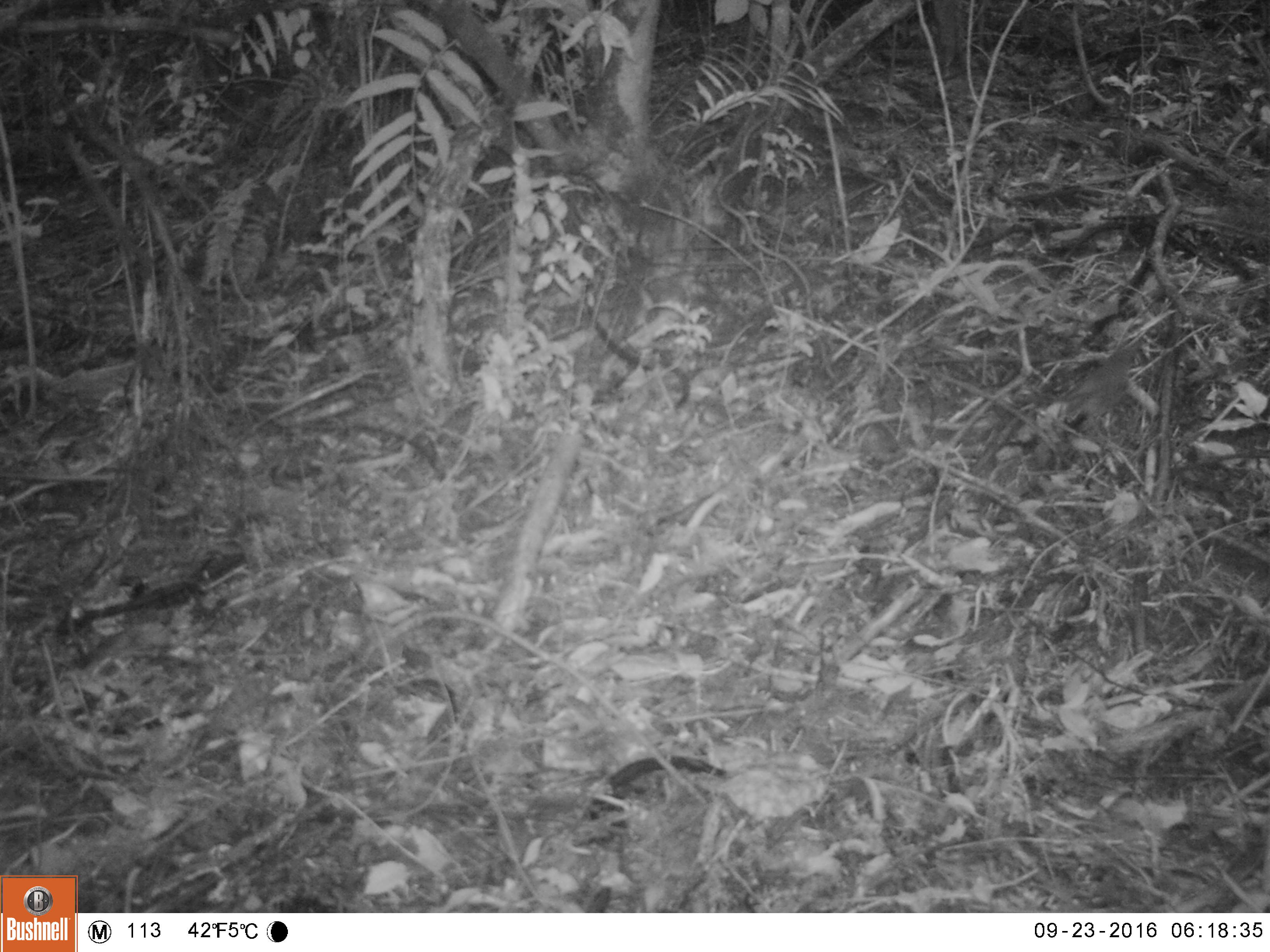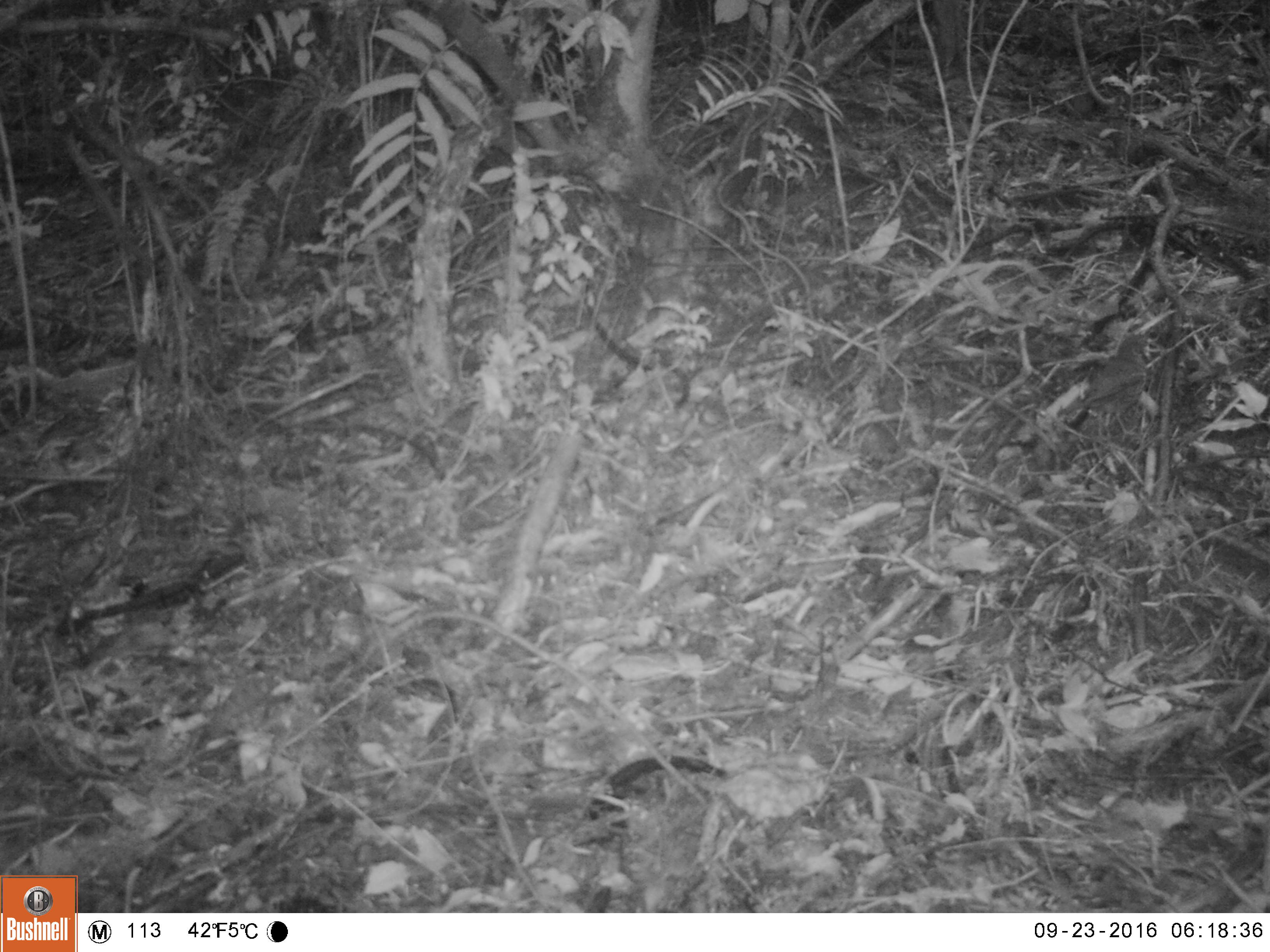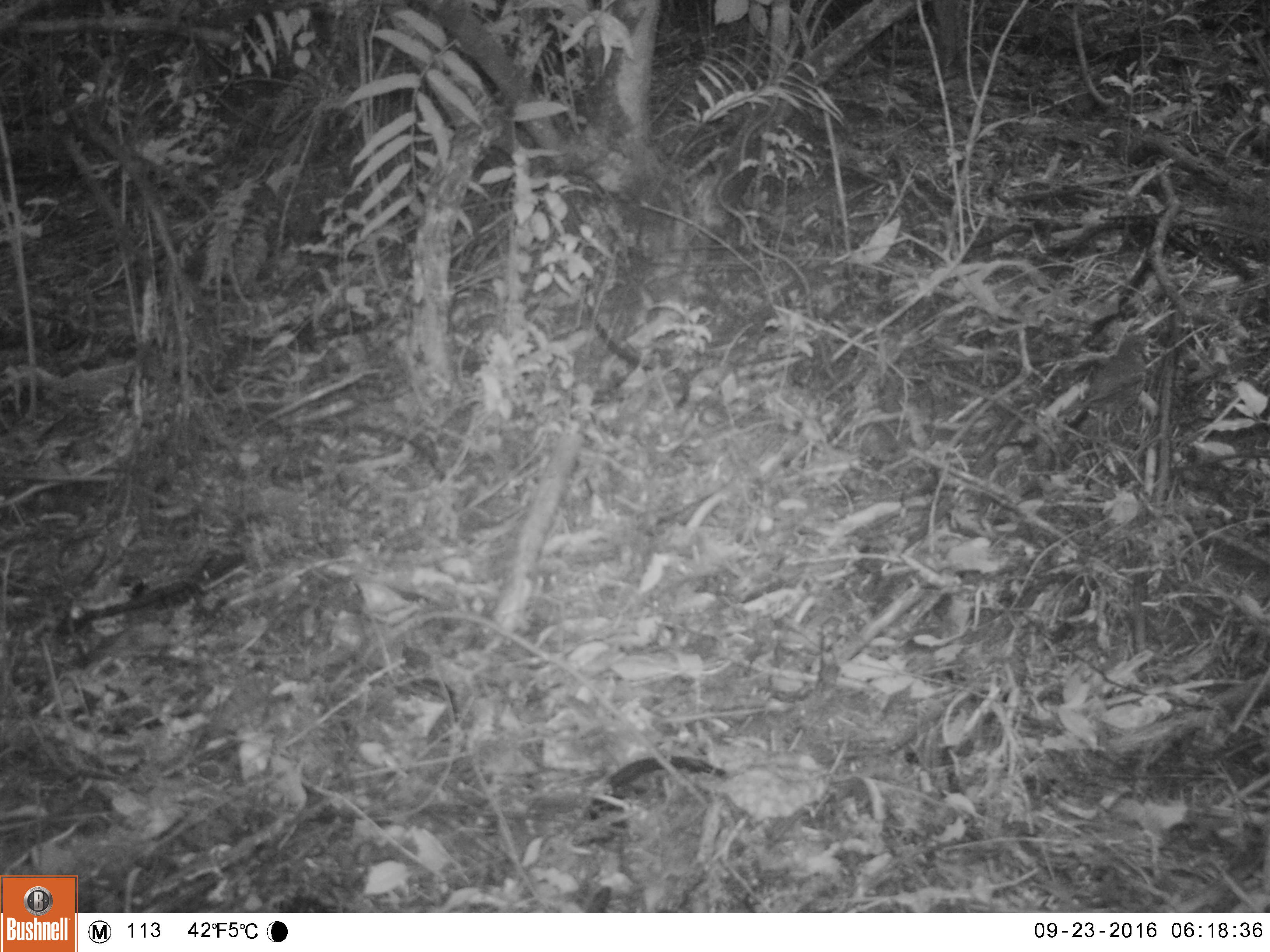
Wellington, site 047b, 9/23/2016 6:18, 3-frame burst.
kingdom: Animalia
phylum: Chordata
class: Aves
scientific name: Aves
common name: bird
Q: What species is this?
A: Bird (Aves).